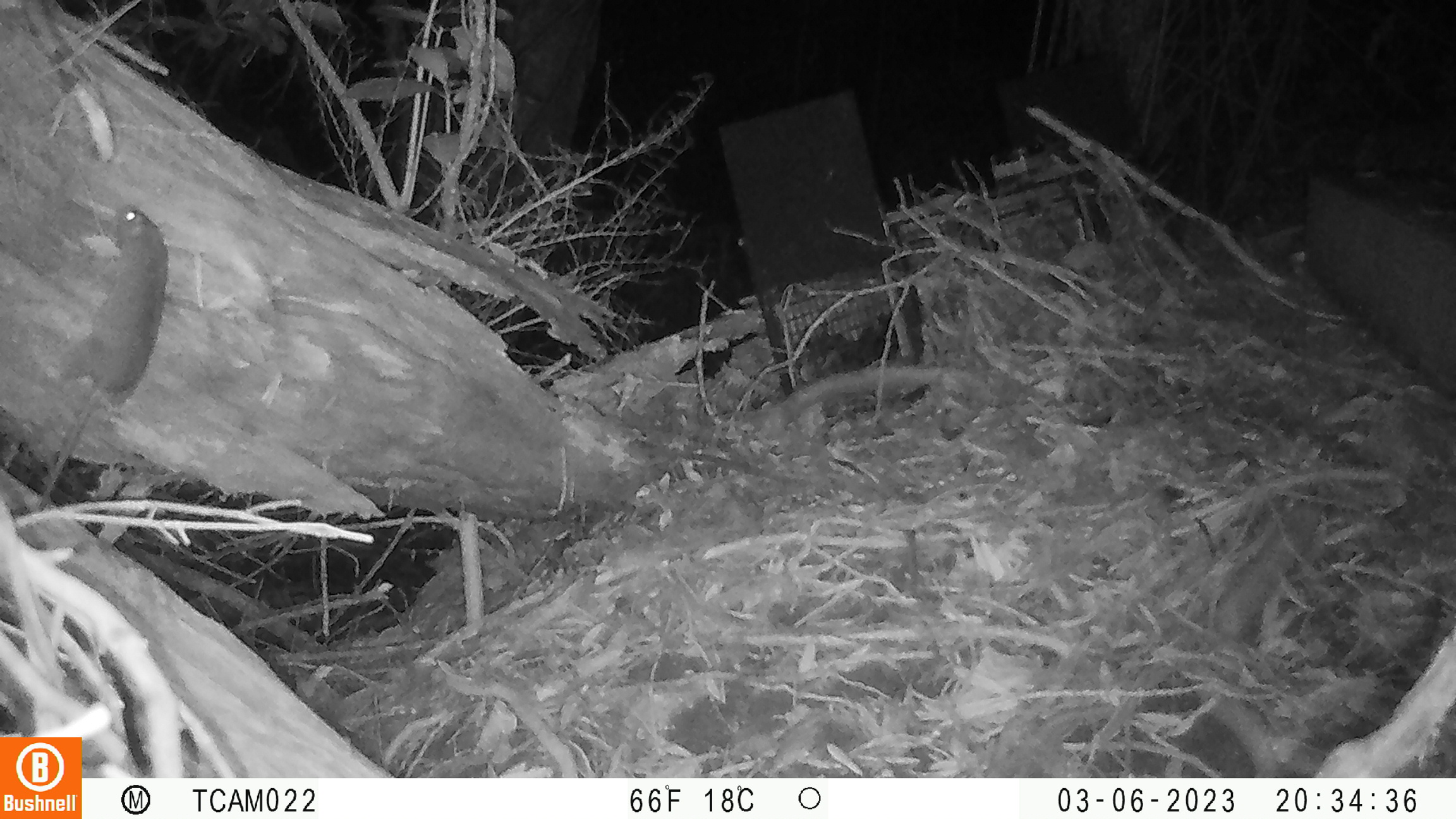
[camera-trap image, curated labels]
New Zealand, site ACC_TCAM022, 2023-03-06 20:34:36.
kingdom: Animalia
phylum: Chordata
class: Mammalia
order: Rodentia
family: Muridae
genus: Rattus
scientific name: Rattus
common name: rat